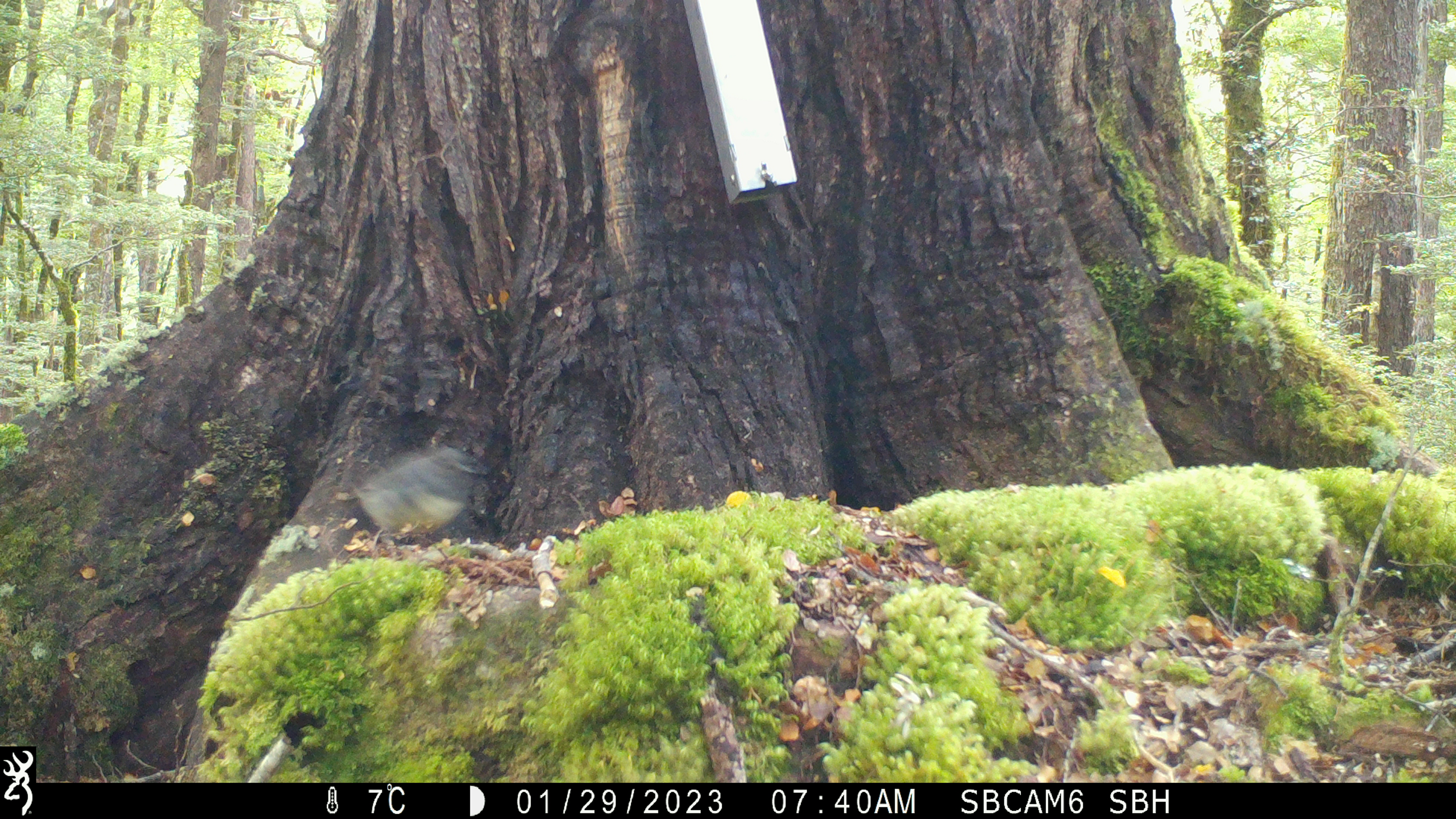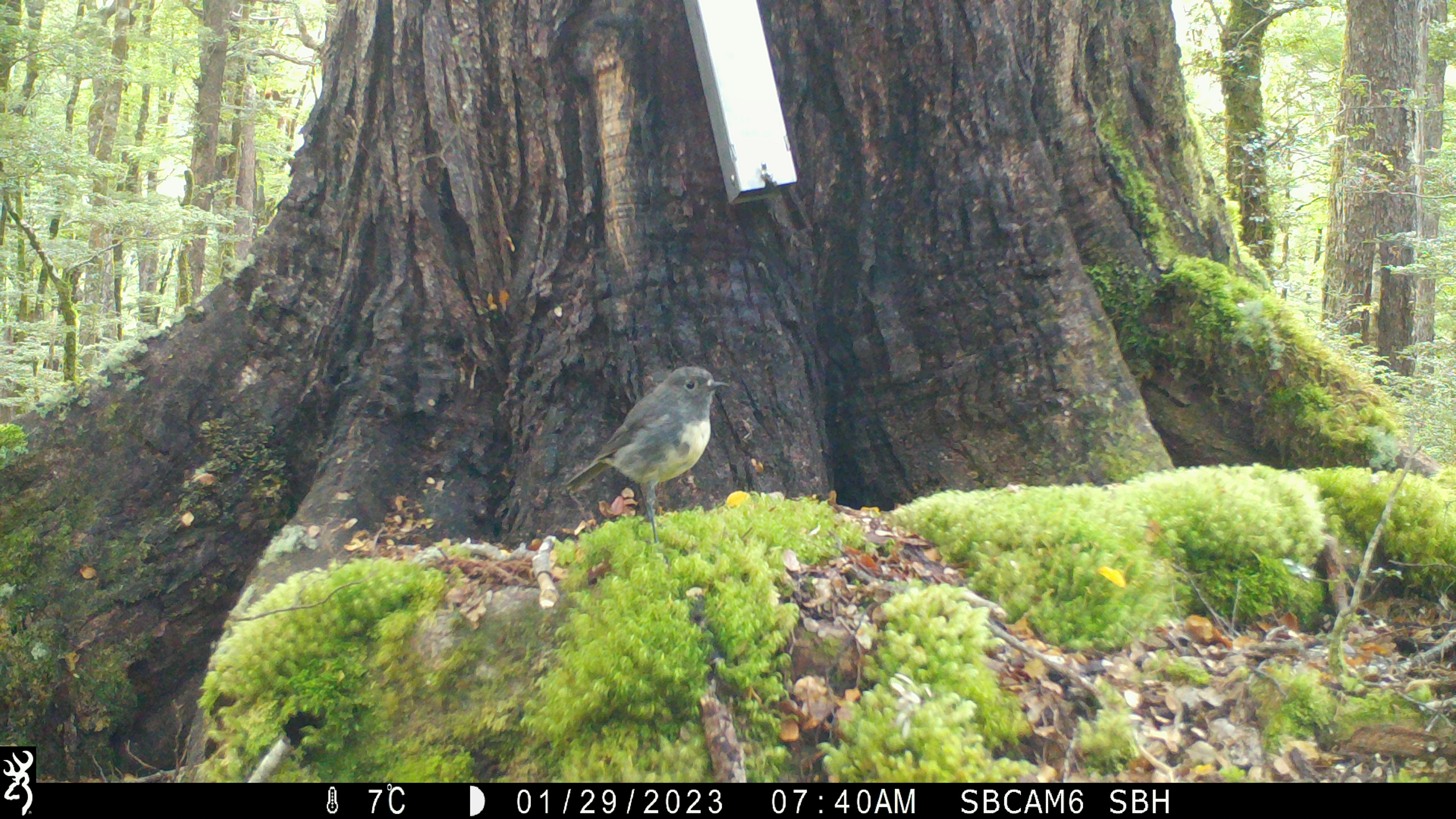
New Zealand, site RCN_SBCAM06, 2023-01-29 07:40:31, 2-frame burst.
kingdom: Animalia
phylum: Chordata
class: Aves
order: Passeriformes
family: Petroicidae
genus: Petroica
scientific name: Petroica australis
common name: new zealand robin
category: robin